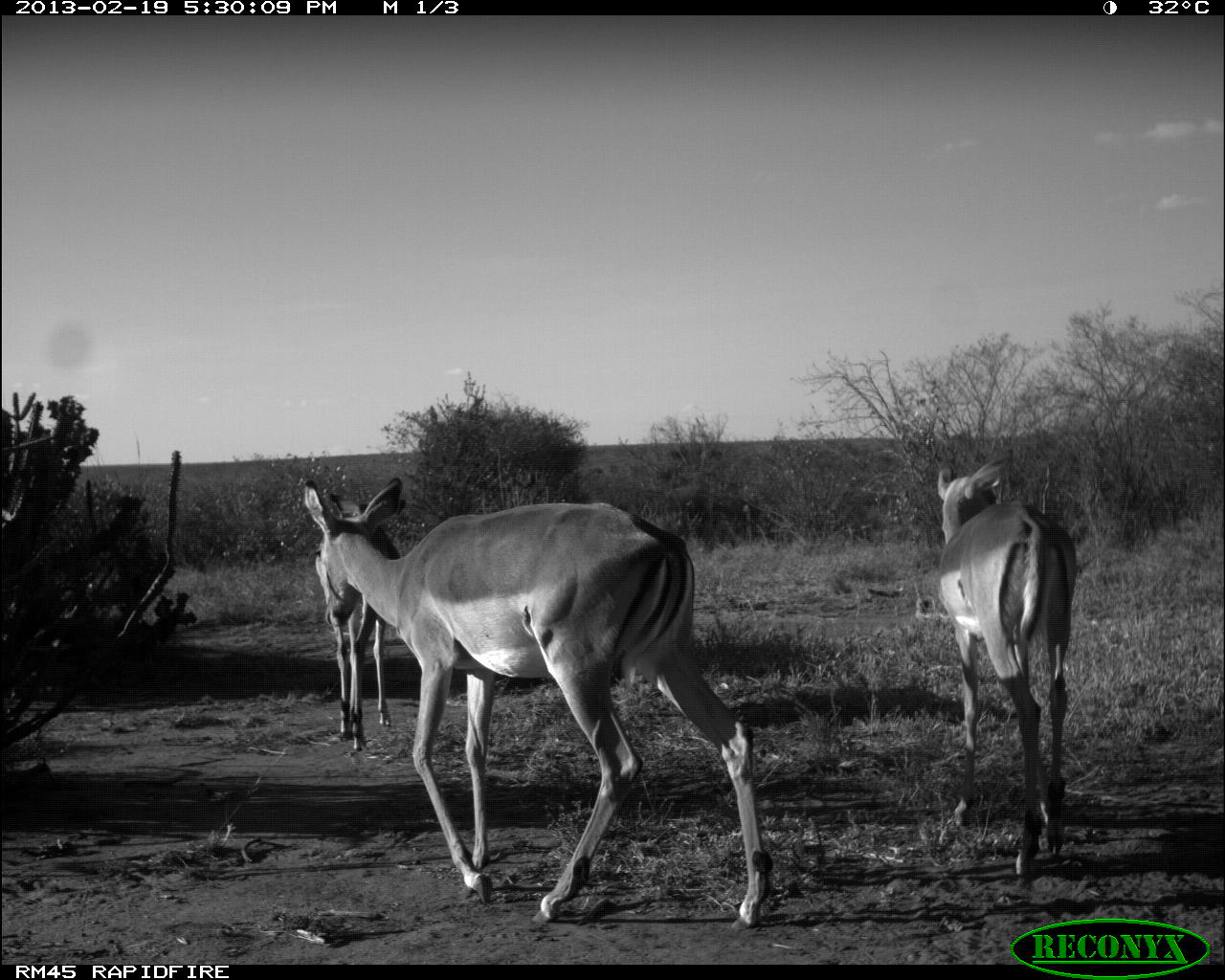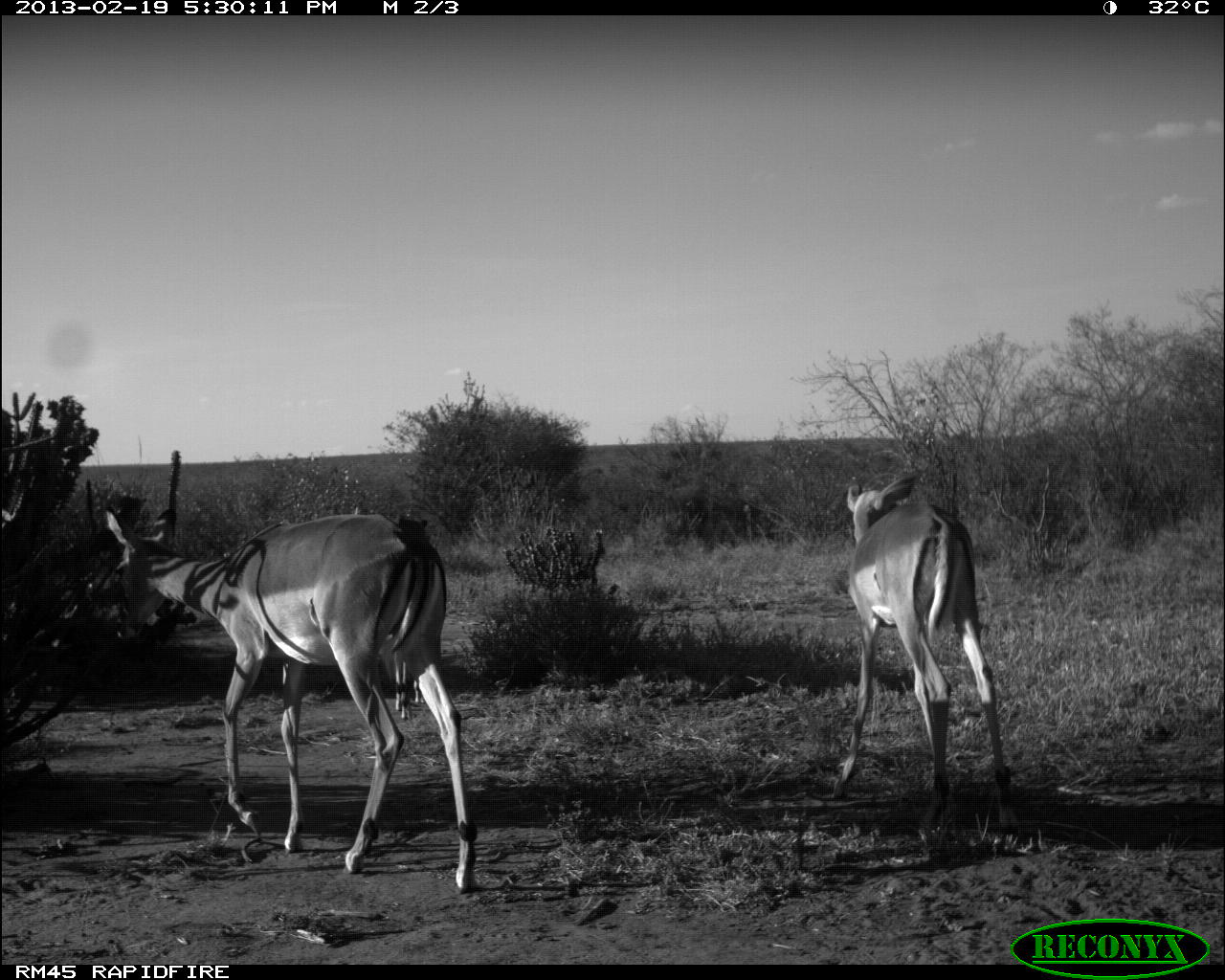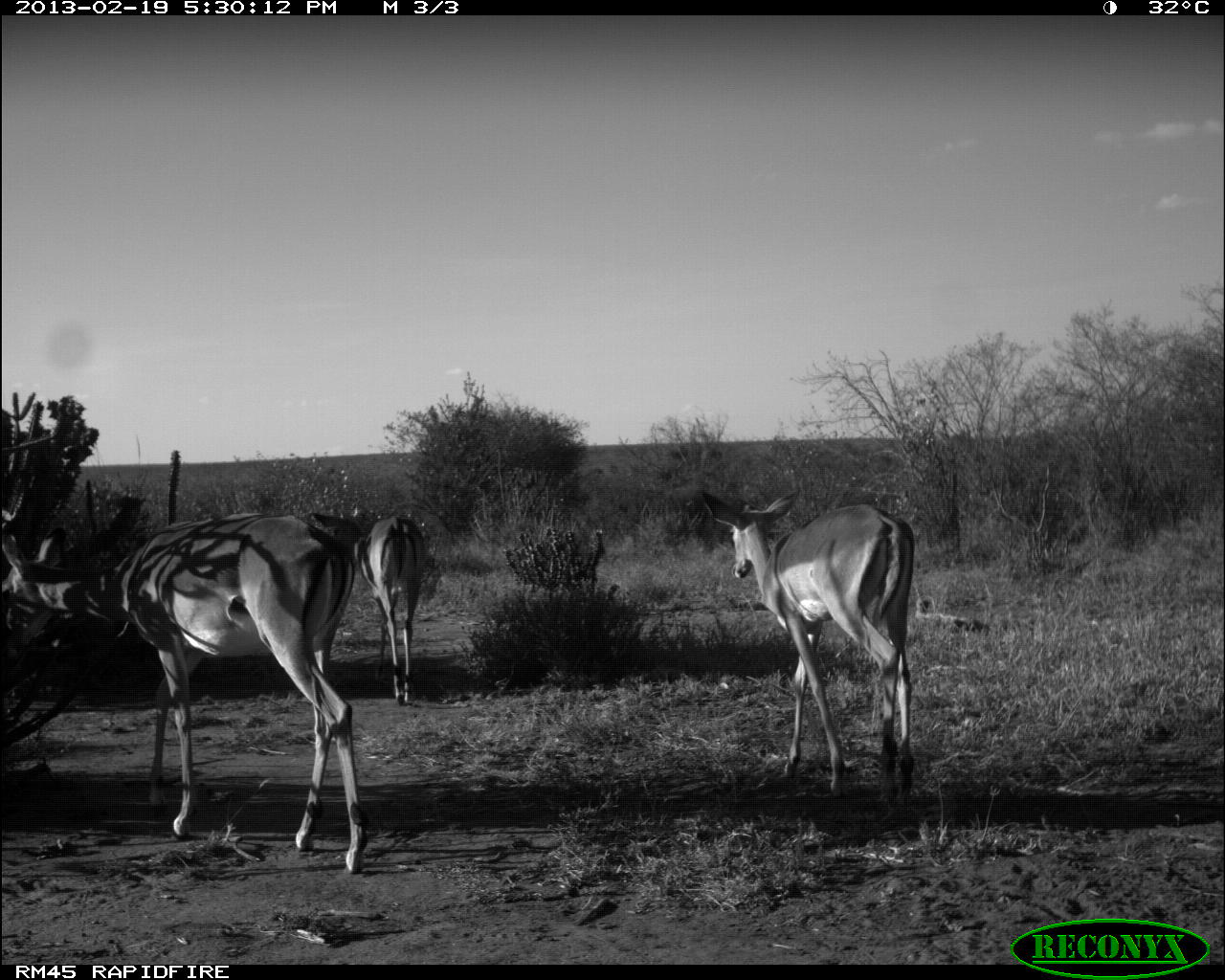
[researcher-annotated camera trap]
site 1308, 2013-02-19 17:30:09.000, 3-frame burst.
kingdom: Animalia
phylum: Chordata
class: Mammalia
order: Artiodactyla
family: Bovidae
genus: Aepyceros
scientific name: Aepyceros melampus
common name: impala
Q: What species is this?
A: Aepyceros melampus (impala).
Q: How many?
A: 3.